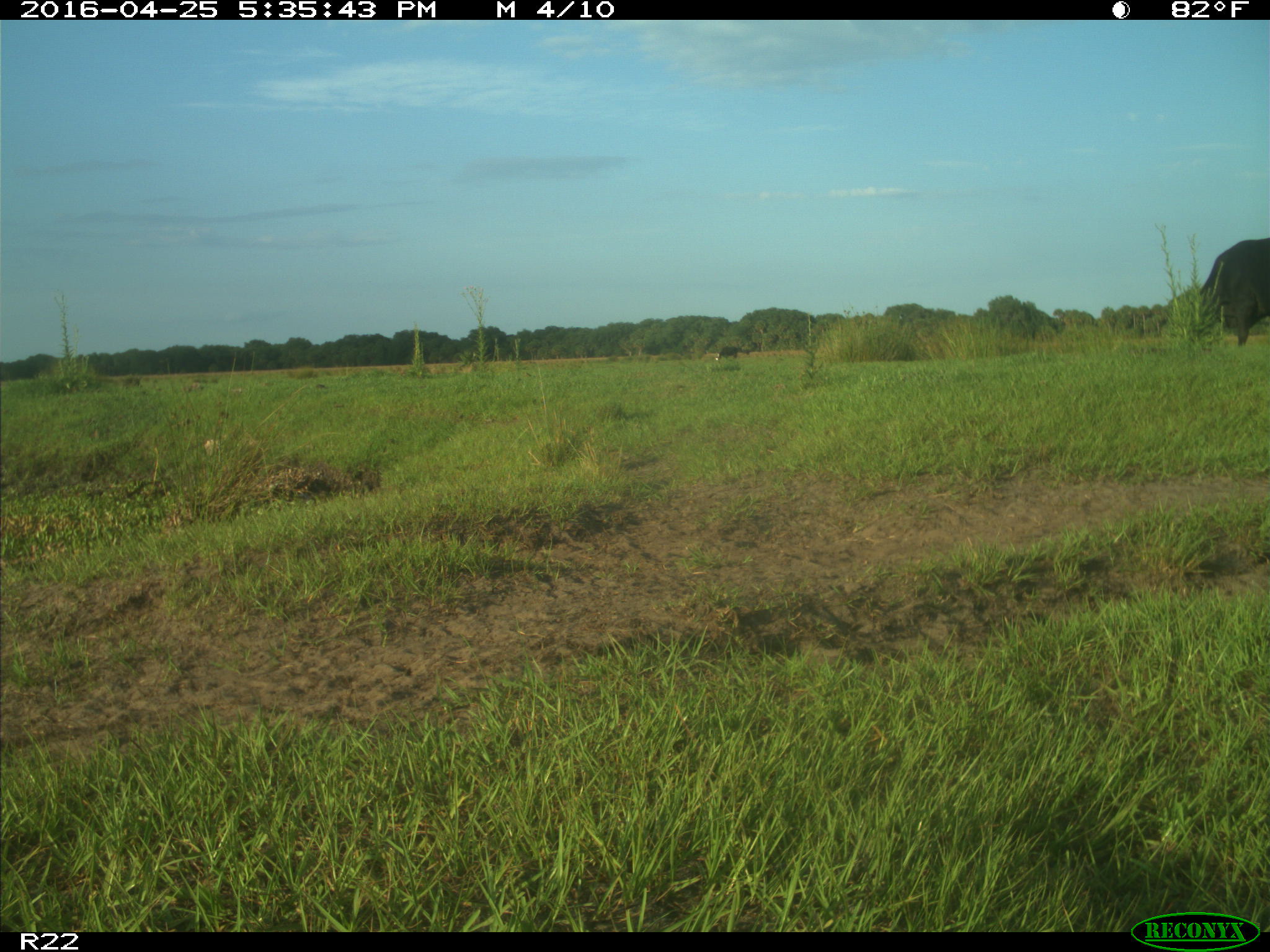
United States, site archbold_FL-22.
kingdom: Animalia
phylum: Chordata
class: Mammalia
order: Artiodactyla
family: Bovidae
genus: Bos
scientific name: Bos taurus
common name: domestic cow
Bos taurus (domestic cow).